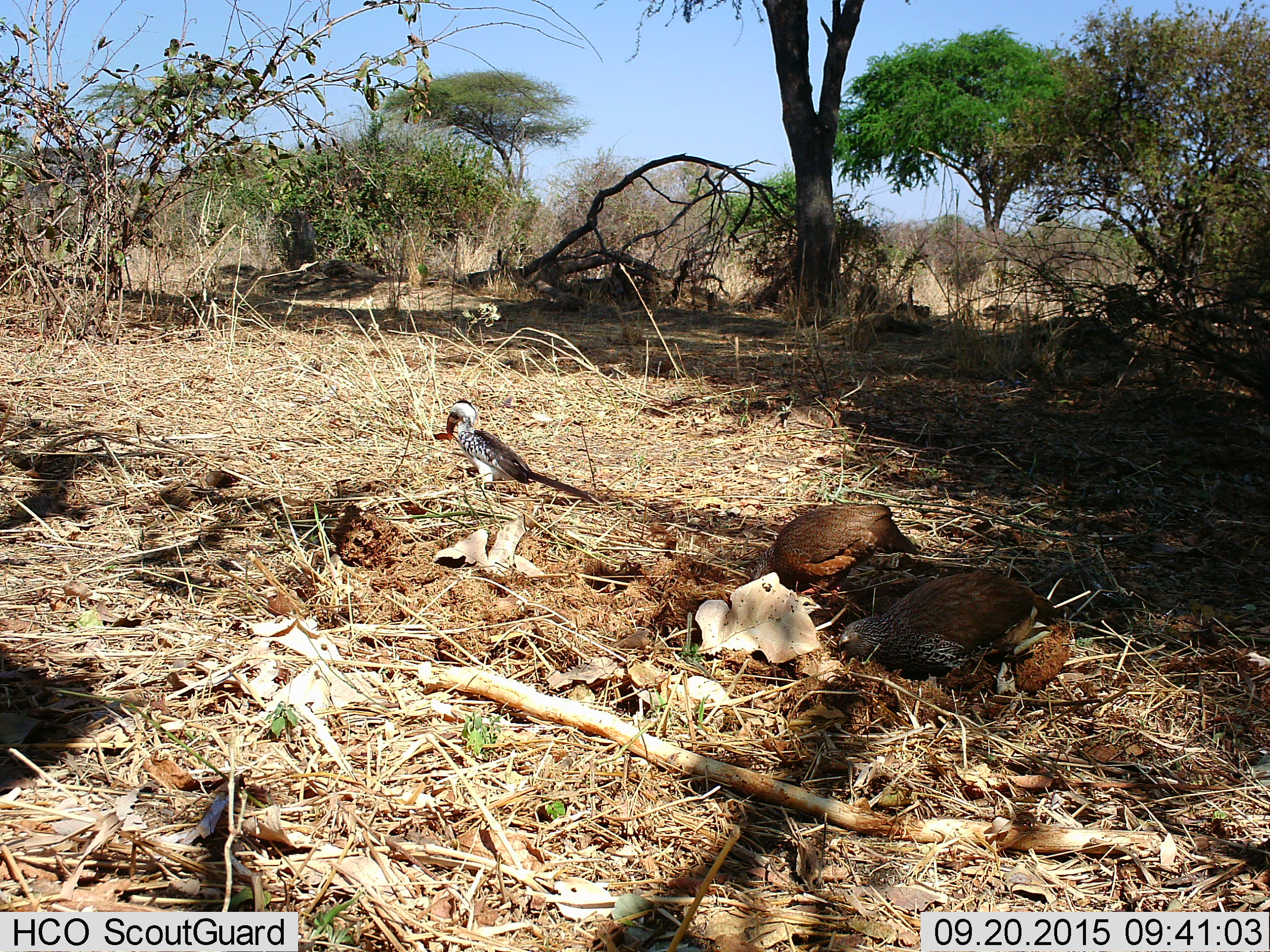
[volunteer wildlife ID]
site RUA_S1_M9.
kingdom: Animalia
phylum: Chordata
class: Aves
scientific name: Aves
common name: bird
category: birdother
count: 3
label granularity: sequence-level